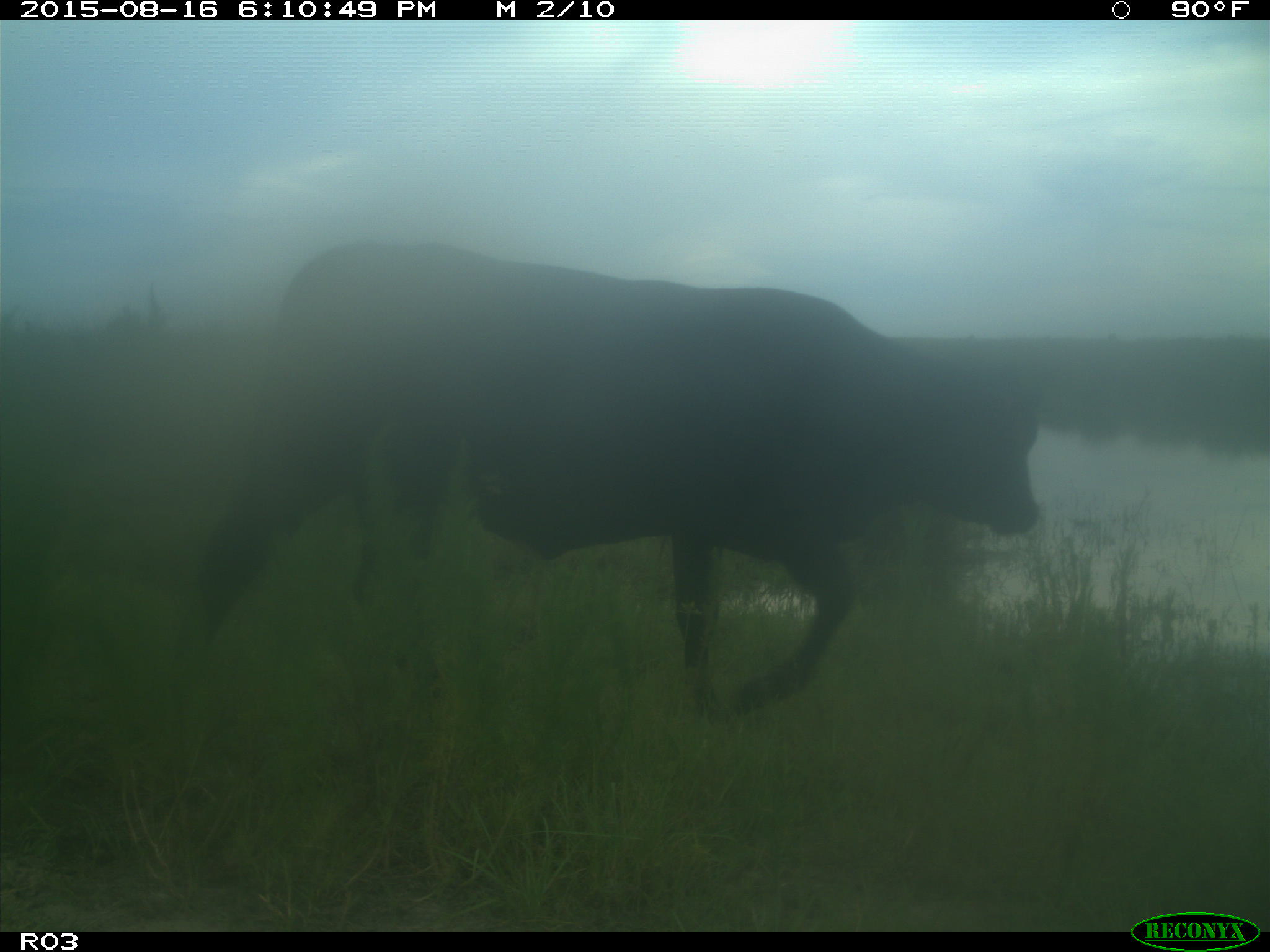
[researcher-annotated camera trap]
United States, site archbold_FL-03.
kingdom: Animalia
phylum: Chordata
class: Mammalia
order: Artiodactyla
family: Bovidae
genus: Bos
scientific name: Bos taurus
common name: domestic cow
Bos taurus (domestic cow).